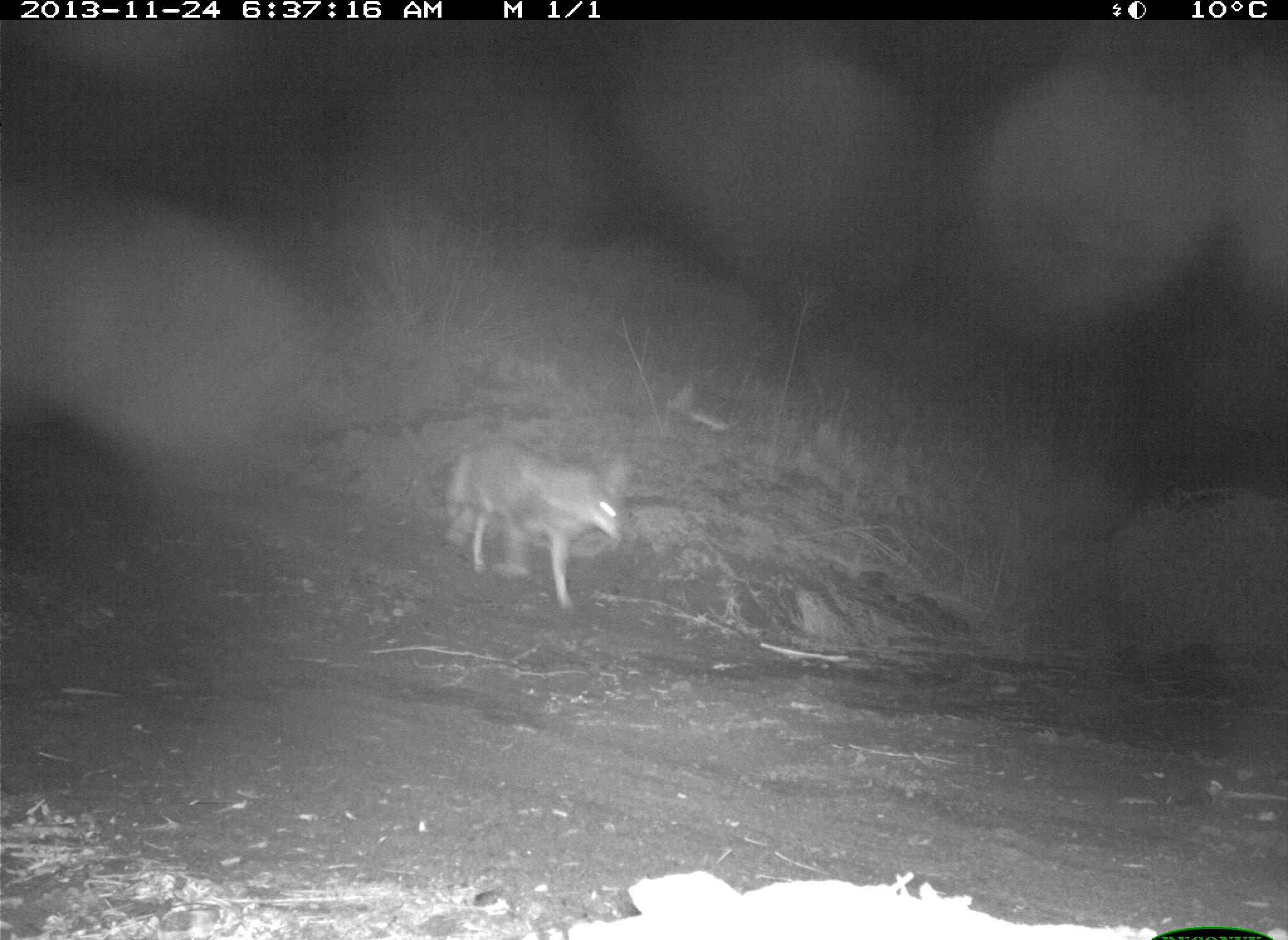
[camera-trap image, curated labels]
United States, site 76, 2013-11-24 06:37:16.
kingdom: Animalia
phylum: Chordata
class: Mammalia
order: Carnivora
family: Canidae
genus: Canis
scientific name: Canis latrans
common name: coyote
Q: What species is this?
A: Coyote (Canis latrans).